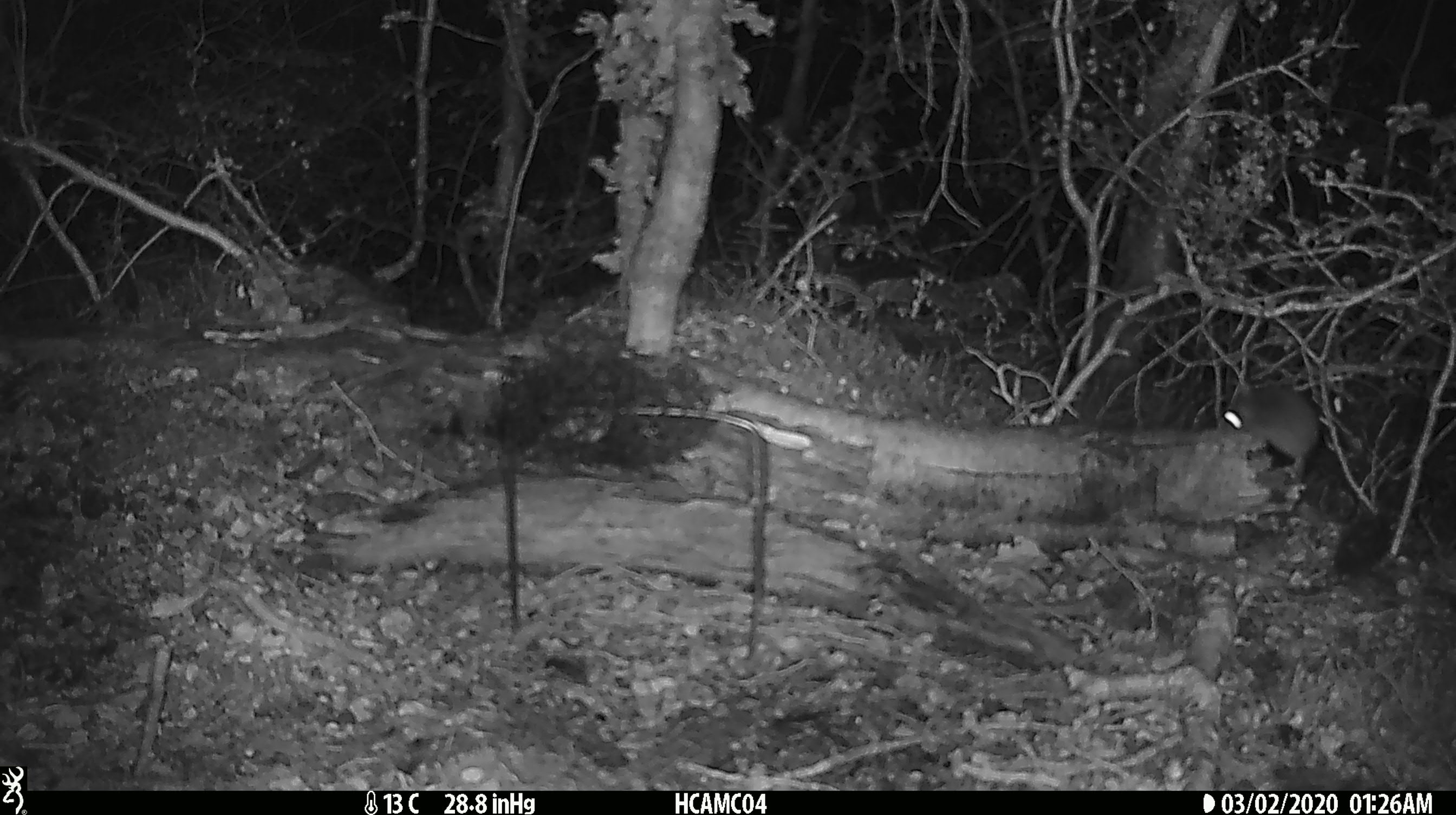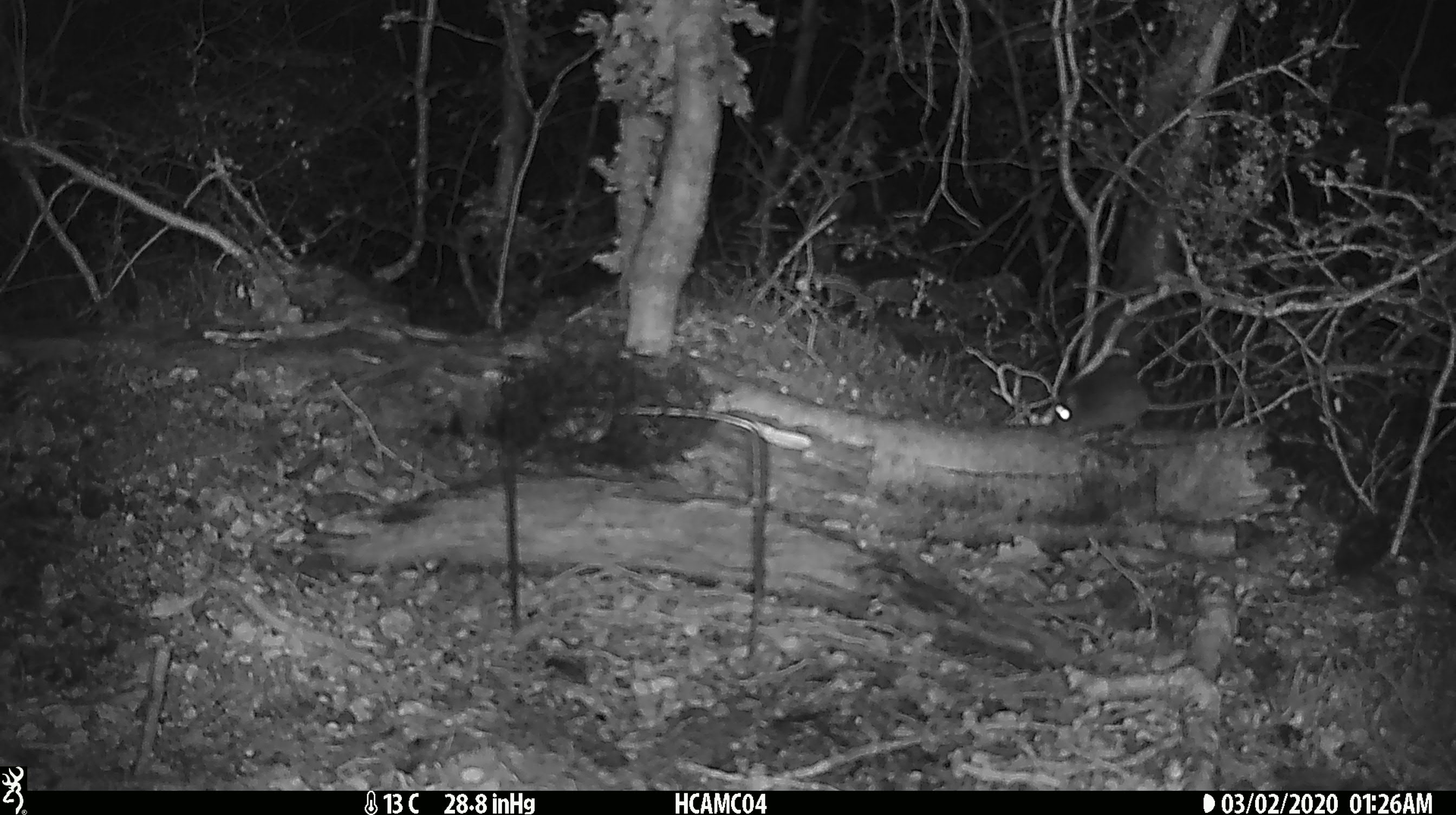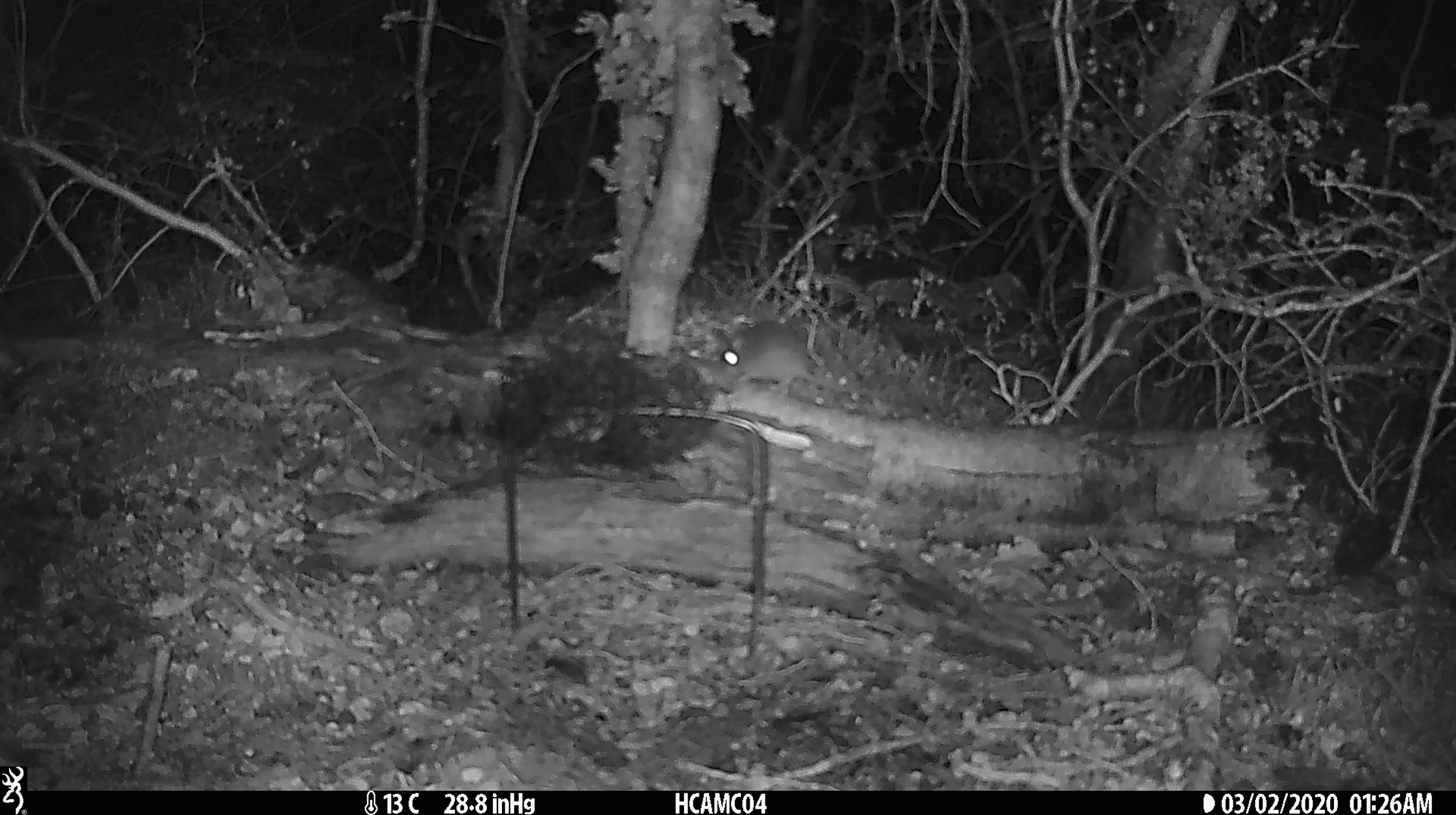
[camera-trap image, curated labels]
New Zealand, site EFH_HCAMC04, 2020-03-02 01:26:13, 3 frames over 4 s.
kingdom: Animalia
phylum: Chordata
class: Mammalia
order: Rodentia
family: Muridae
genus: Mus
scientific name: Mus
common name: mouse